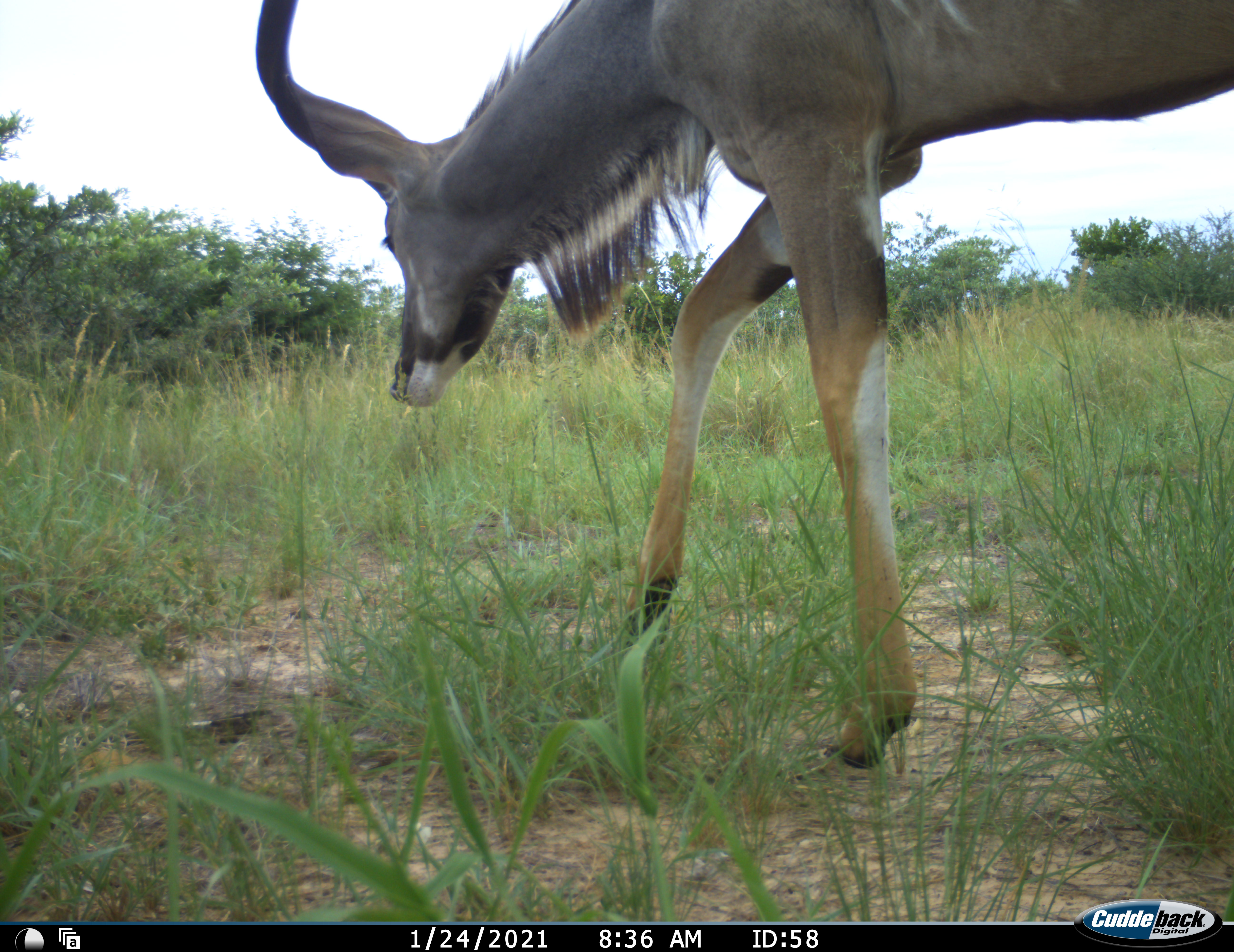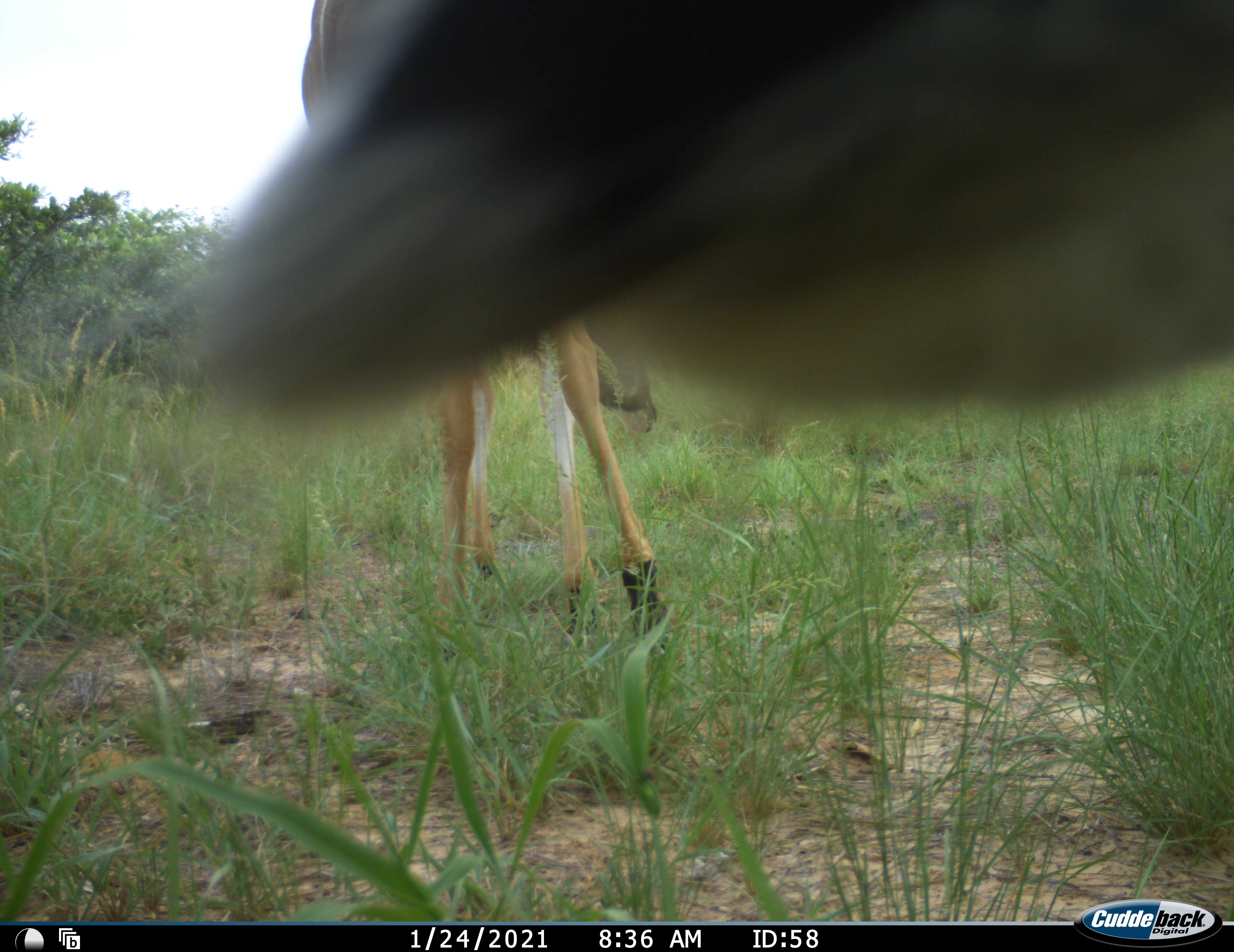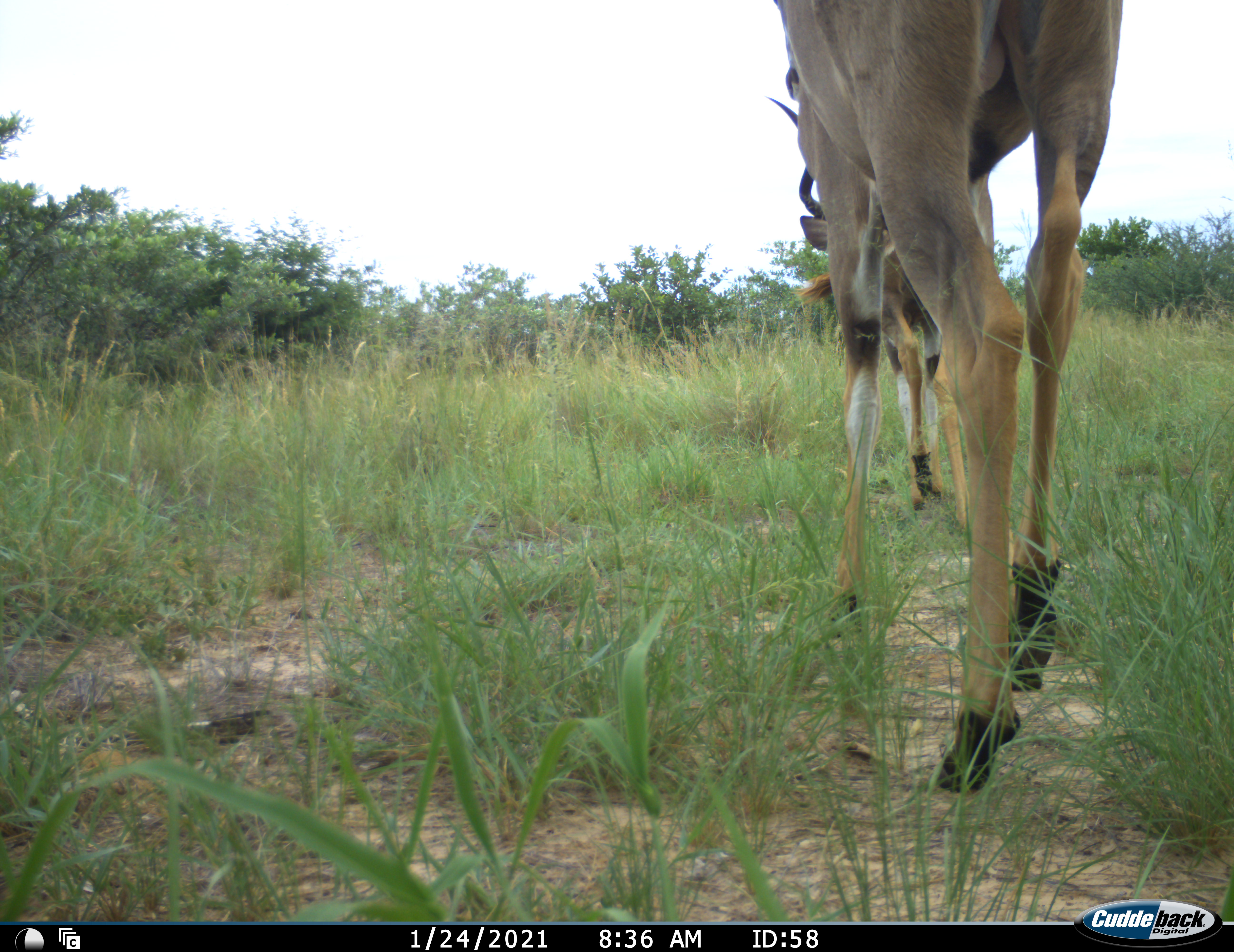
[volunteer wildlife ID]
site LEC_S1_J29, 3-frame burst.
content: unidentified animal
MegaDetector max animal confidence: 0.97